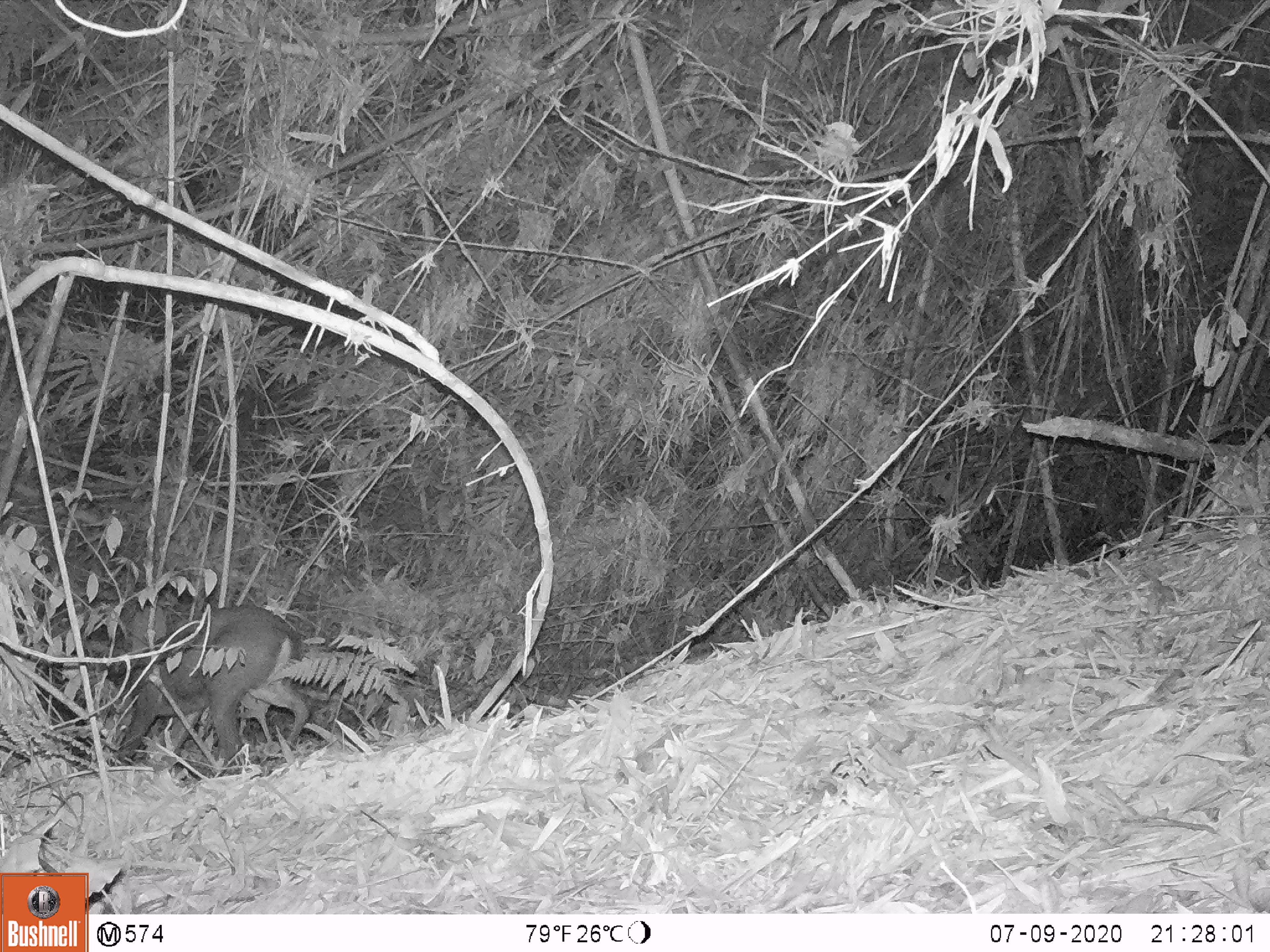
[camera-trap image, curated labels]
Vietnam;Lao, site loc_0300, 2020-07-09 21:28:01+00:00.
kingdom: Animalia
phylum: Chordata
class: Mammalia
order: Artiodactyla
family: Cervidae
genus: Muntiacus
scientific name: Muntiacus rooseveltorum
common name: roosevelt's muntjac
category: roosevelts muntjac group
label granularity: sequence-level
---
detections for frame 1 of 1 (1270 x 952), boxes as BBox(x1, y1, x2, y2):
roosevelts muntjac group: BBox(101, 605, 310, 768)